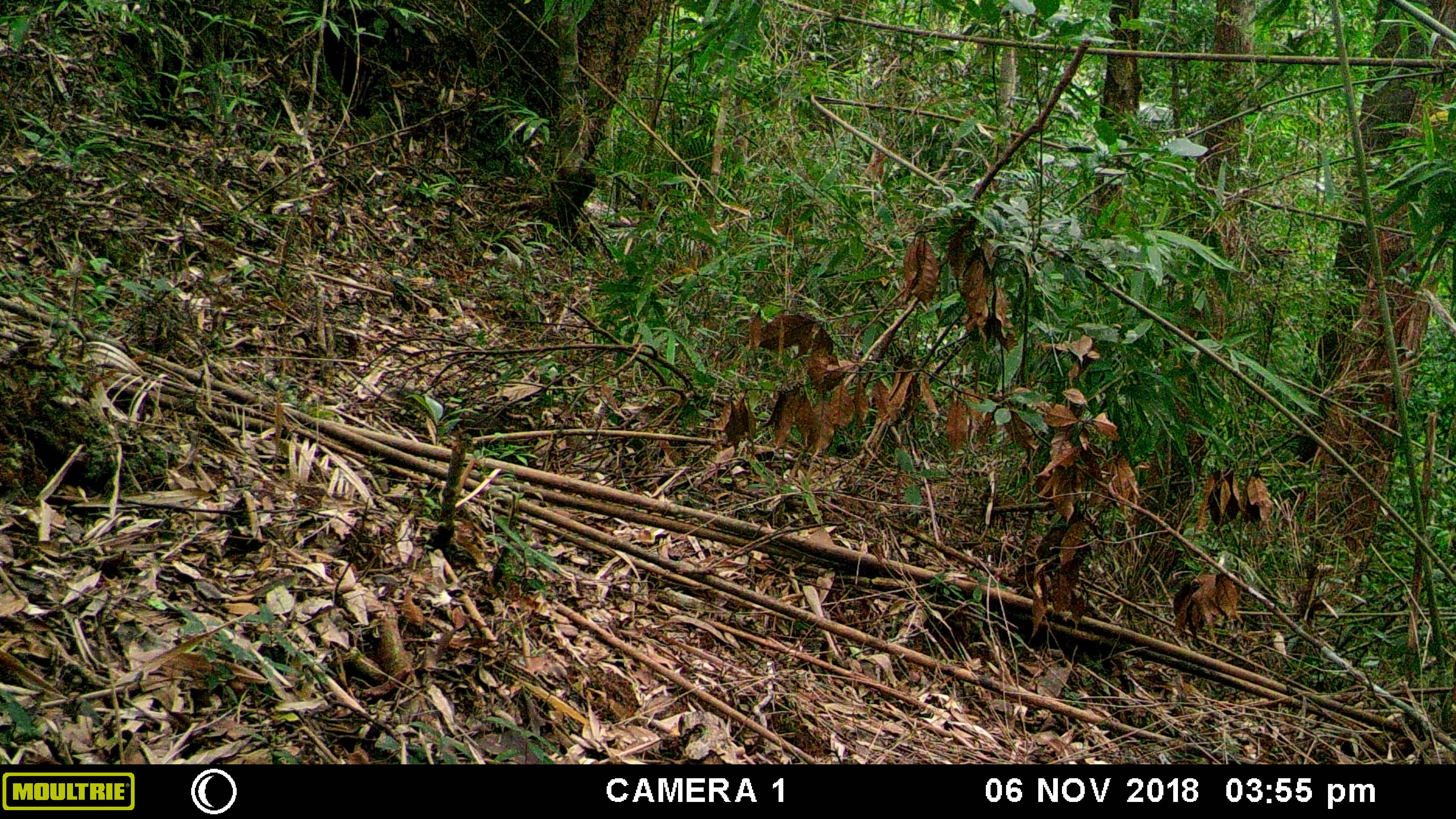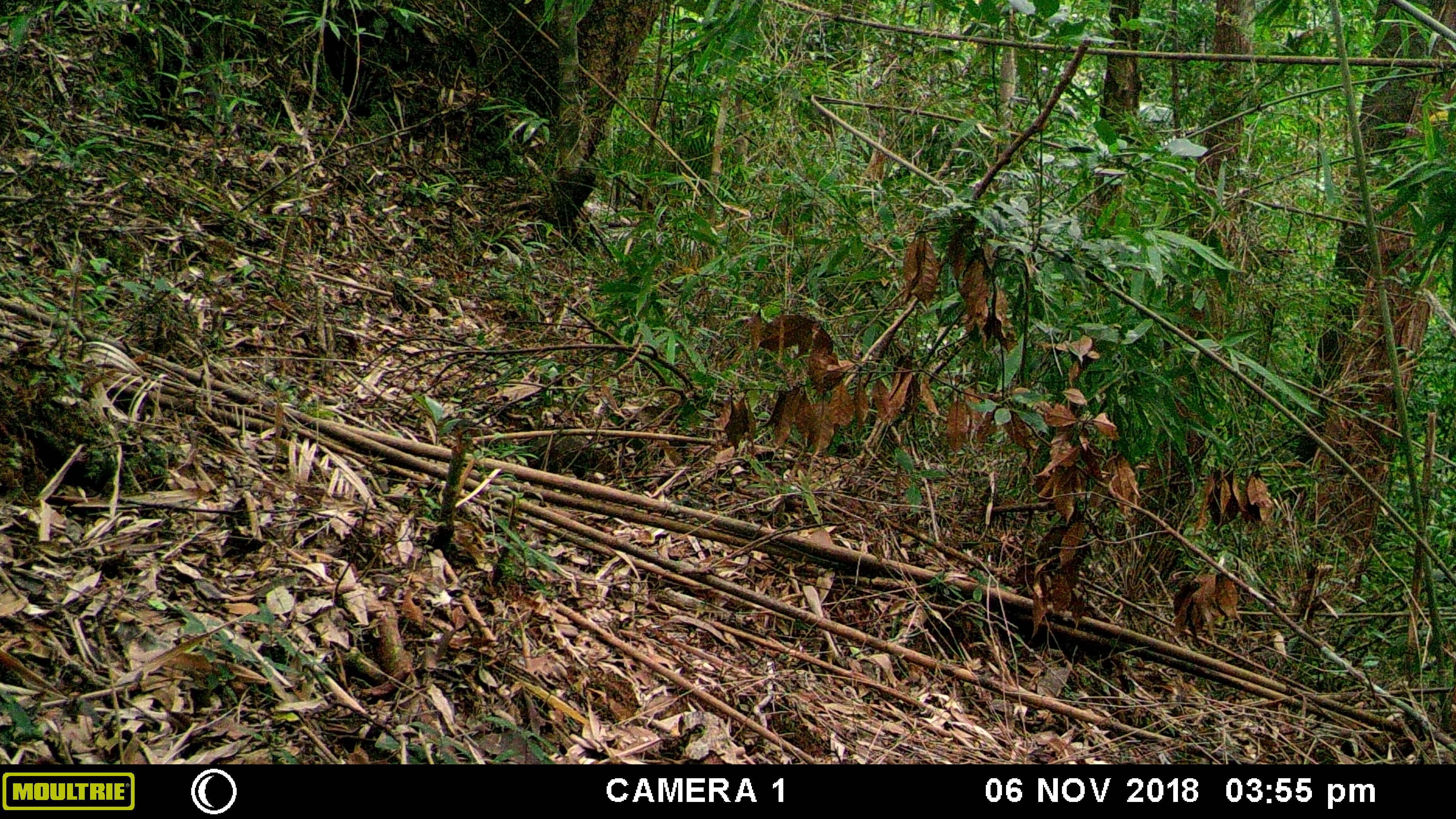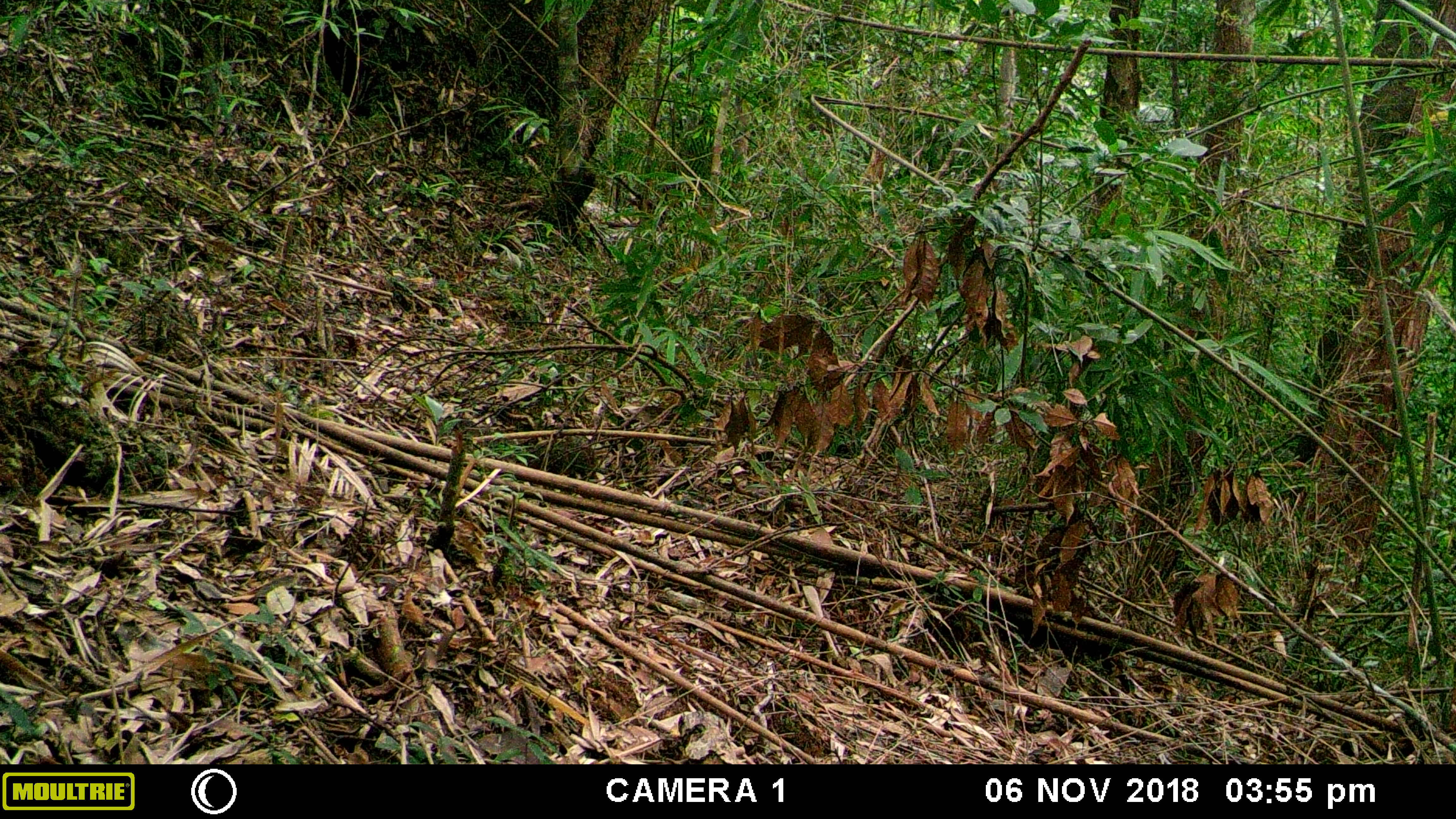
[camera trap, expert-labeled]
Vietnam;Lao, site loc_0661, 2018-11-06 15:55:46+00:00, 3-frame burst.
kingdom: Animalia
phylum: Chordata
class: Mammalia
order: Rodentia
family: Sciuridae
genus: Dremomys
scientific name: Dremomys rufigenis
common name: red-cheeked squirrel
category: red cheeked squirrel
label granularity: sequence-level